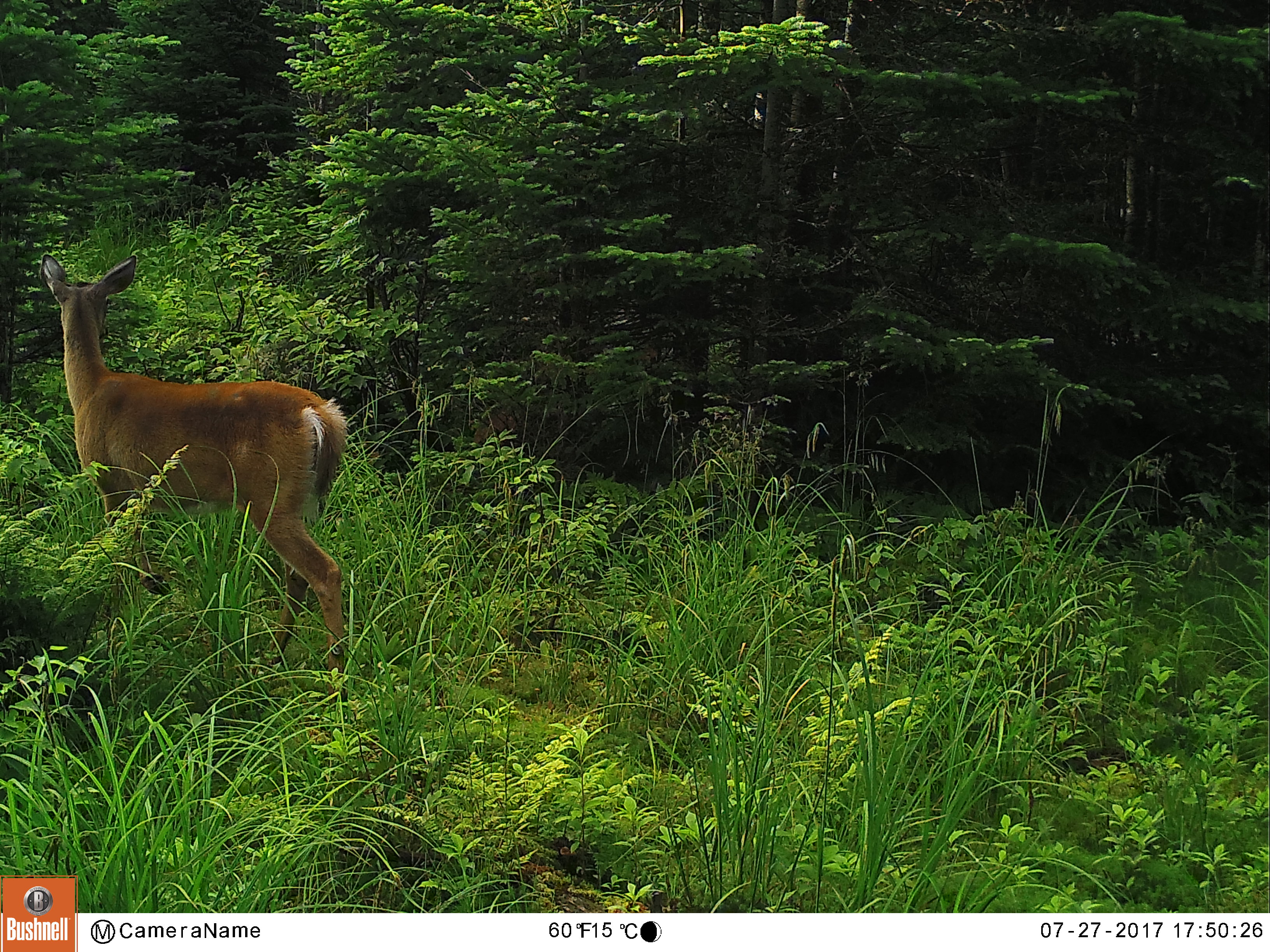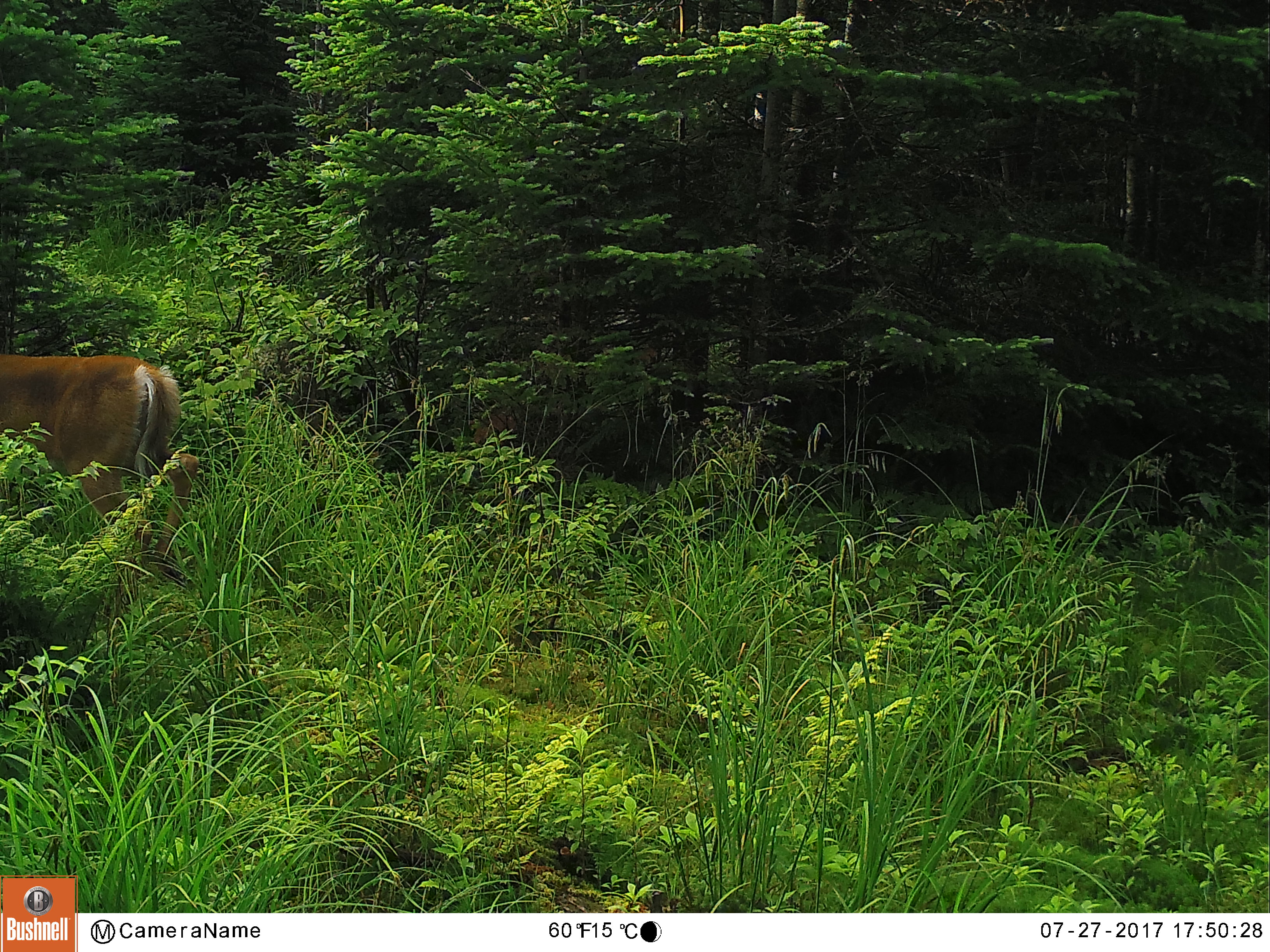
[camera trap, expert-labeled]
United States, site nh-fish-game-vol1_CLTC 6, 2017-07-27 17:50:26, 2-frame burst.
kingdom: Animalia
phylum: Chordata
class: Mammalia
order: Artiodactyla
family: Cervidae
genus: Odocoileus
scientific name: Odocoileus virginianus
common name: white-tailed deer